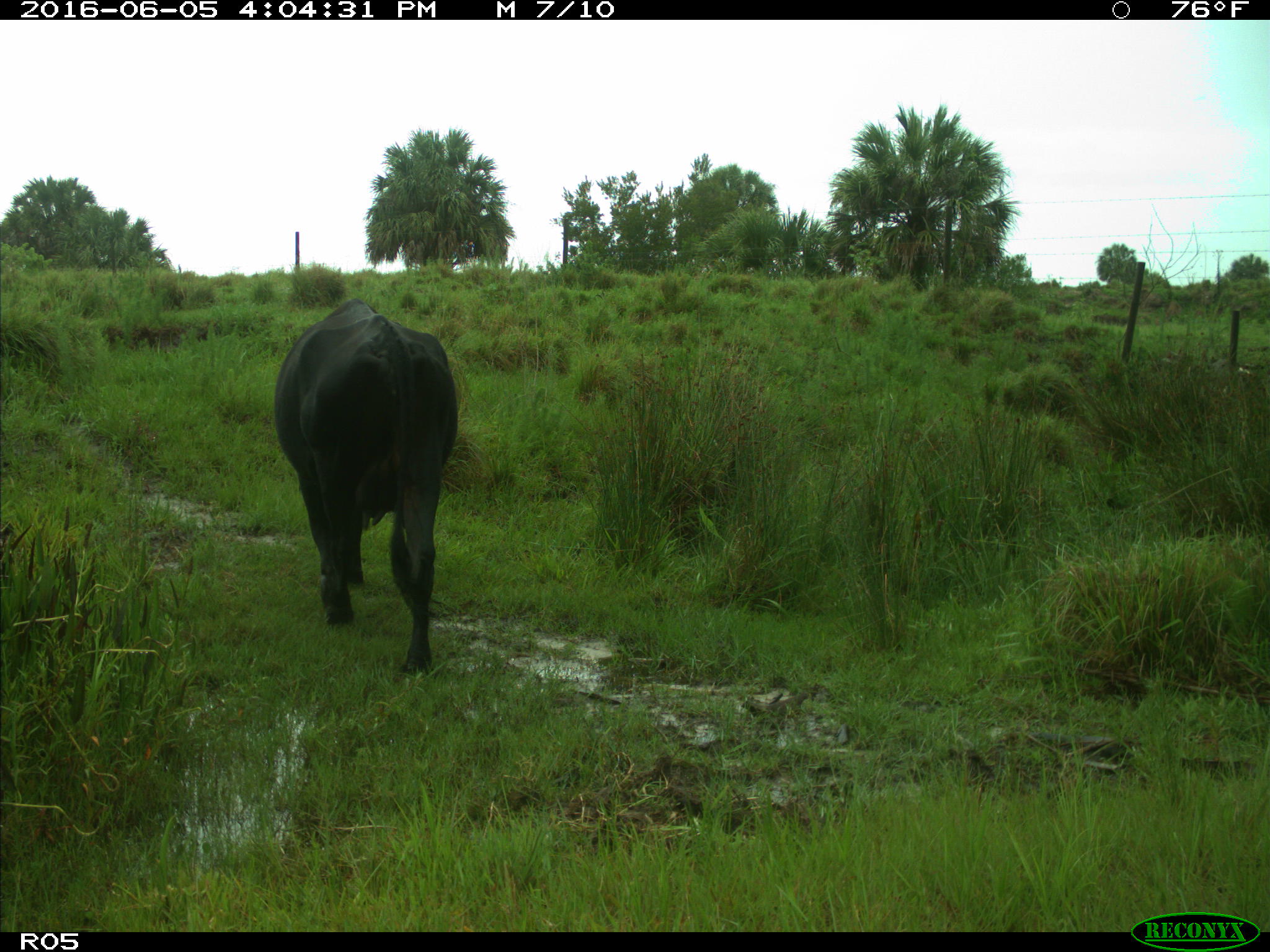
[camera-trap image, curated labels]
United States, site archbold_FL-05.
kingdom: Animalia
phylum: Chordata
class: Mammalia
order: Artiodactyla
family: Bovidae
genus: Bos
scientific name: Bos taurus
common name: domestic cow